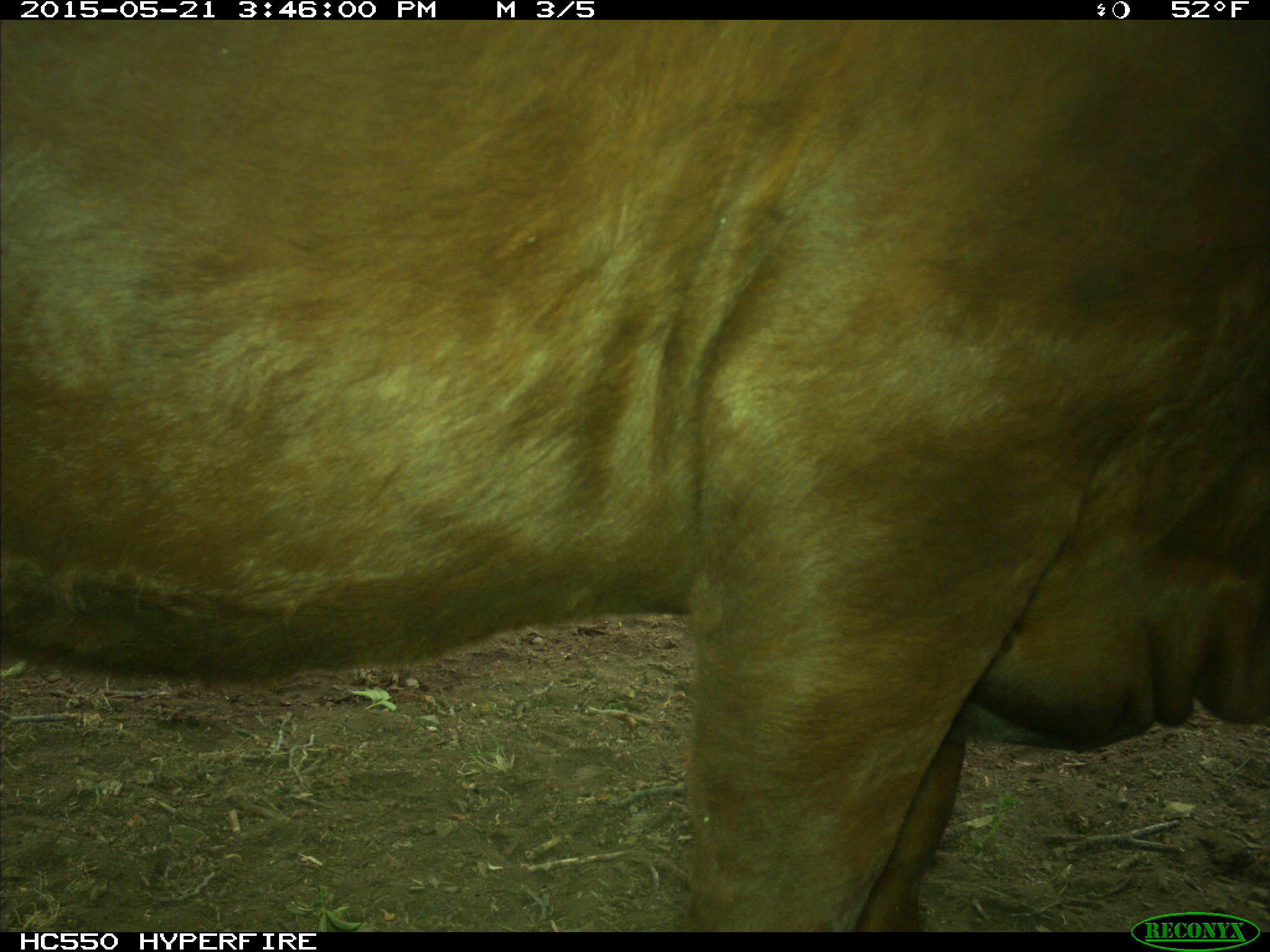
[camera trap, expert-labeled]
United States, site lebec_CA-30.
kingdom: Animalia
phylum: Chordata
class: Mammalia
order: Artiodactyla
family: Bovidae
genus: Bos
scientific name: Bos taurus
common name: domestic cow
Bos taurus (domestic cow).